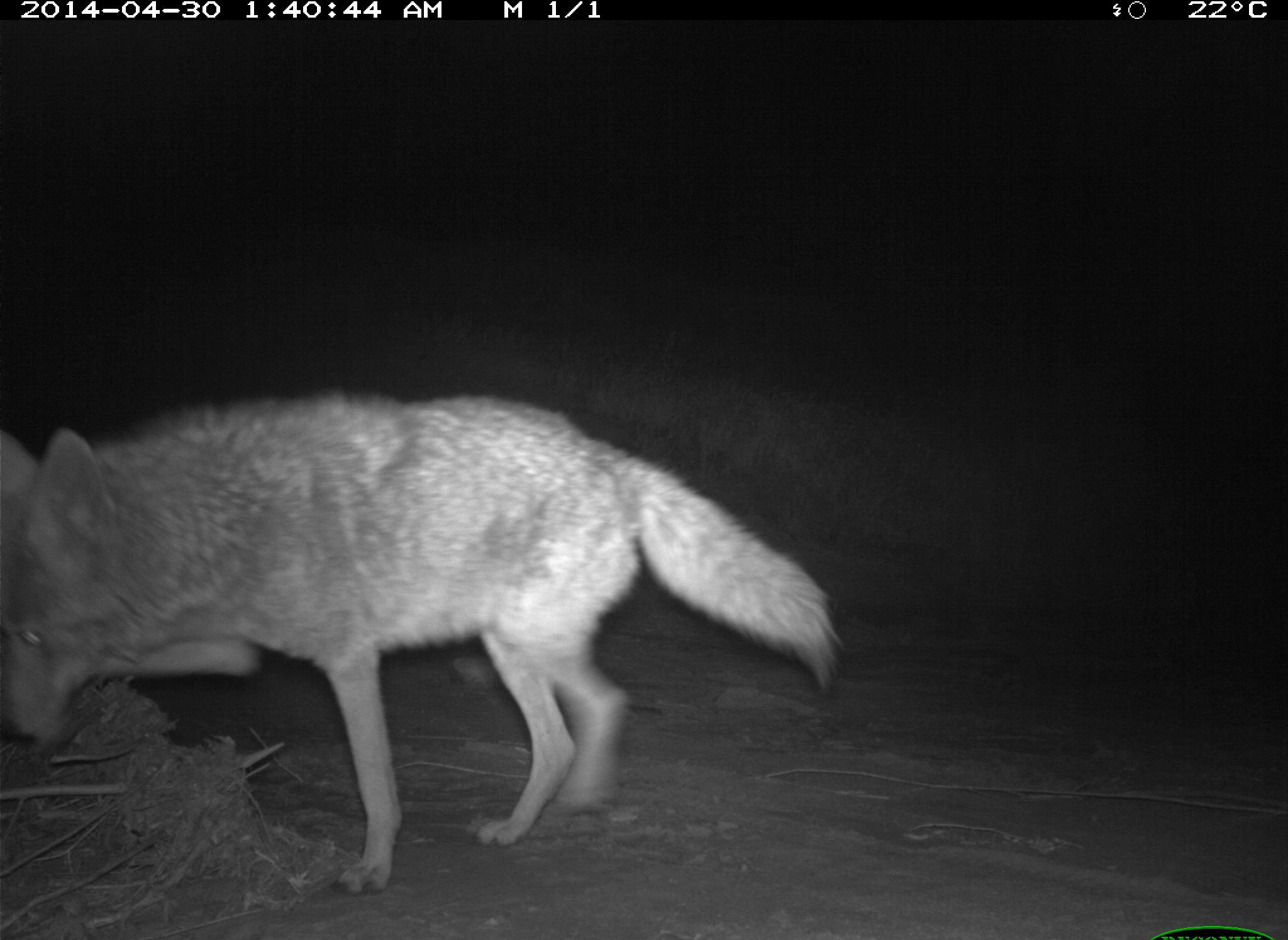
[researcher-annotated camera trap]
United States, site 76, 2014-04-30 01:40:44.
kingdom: Animalia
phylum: Chordata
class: Mammalia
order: Carnivora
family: Canidae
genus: Canis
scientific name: Canis latrans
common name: coyote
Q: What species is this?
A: Coyote (Canis latrans).